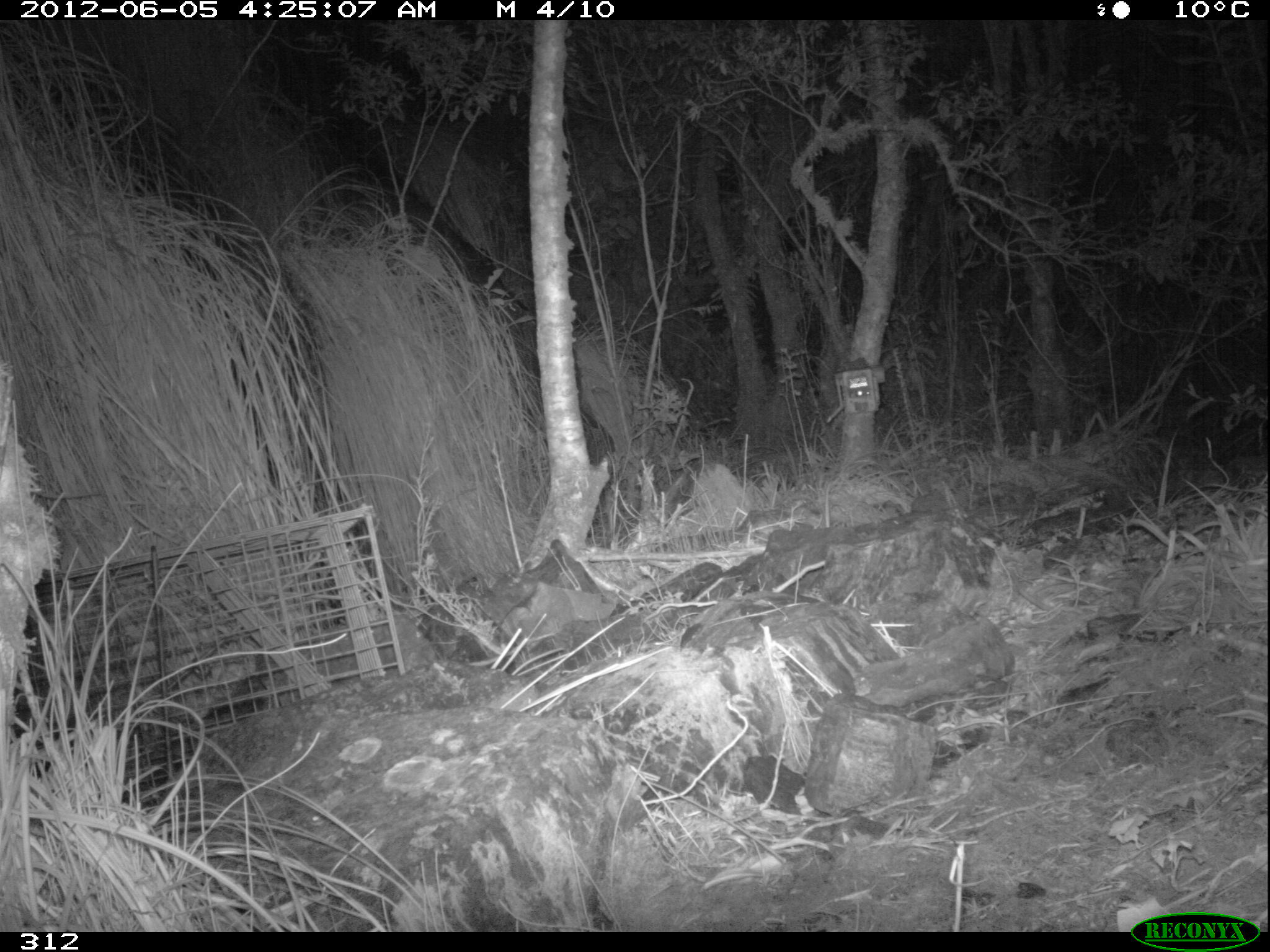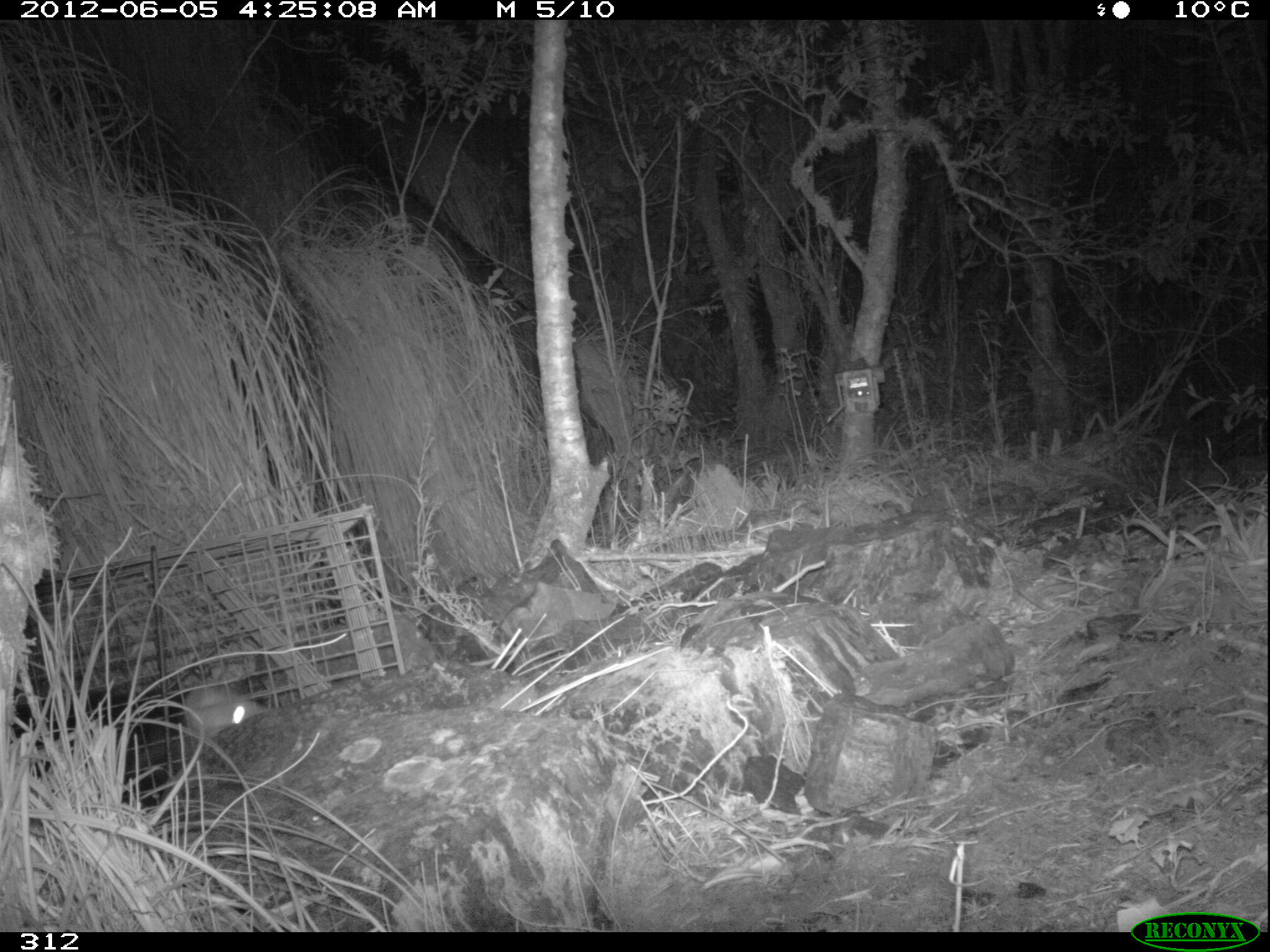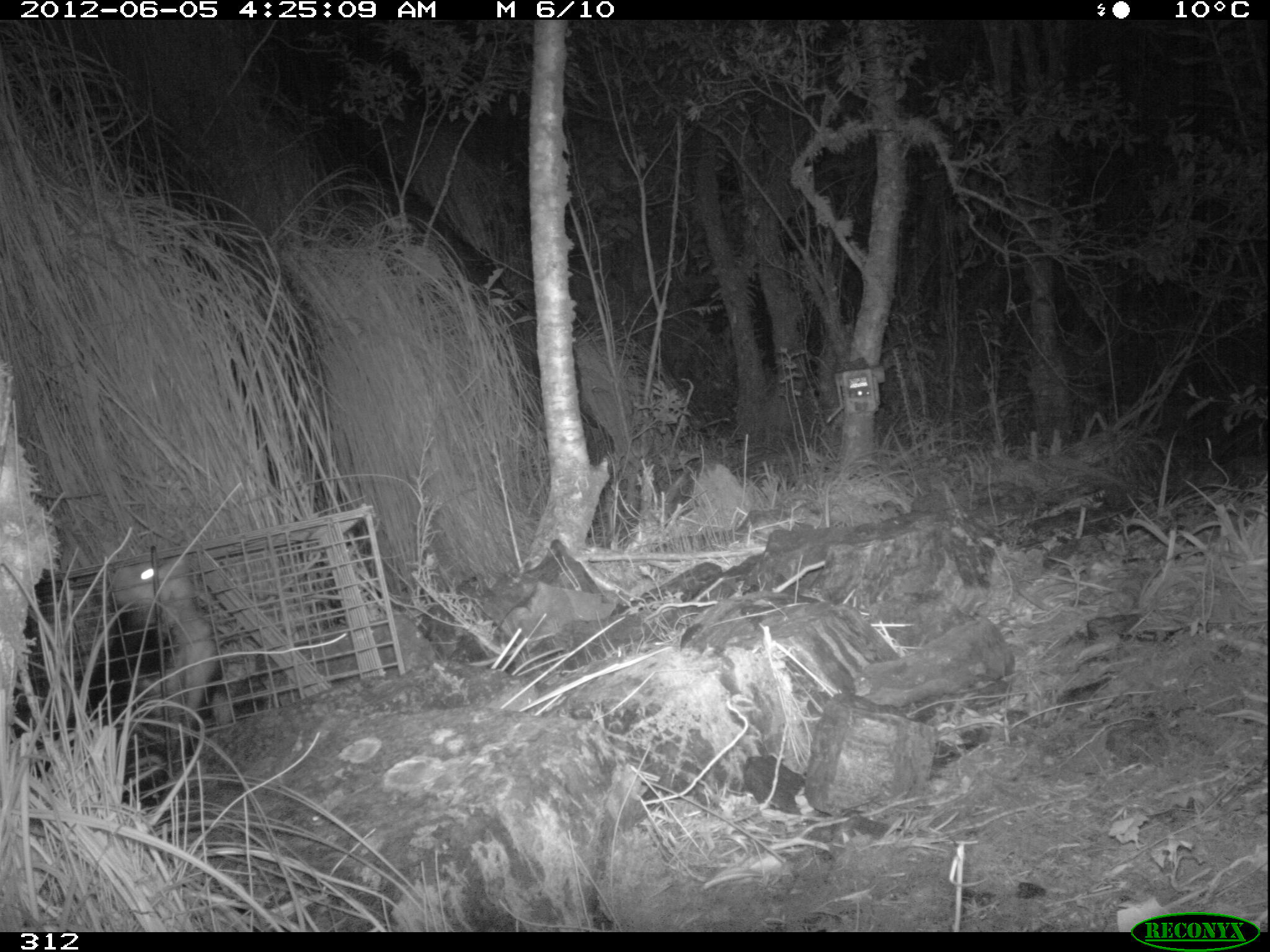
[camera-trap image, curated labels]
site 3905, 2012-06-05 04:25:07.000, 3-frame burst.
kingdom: Animalia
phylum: Chordata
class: Mammalia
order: Didelphimorphia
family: Didelphidae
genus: Didelphis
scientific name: Didelphis pernigra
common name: andean white-eared opossum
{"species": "Didelphis pernigra (andean white-eared opossum)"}